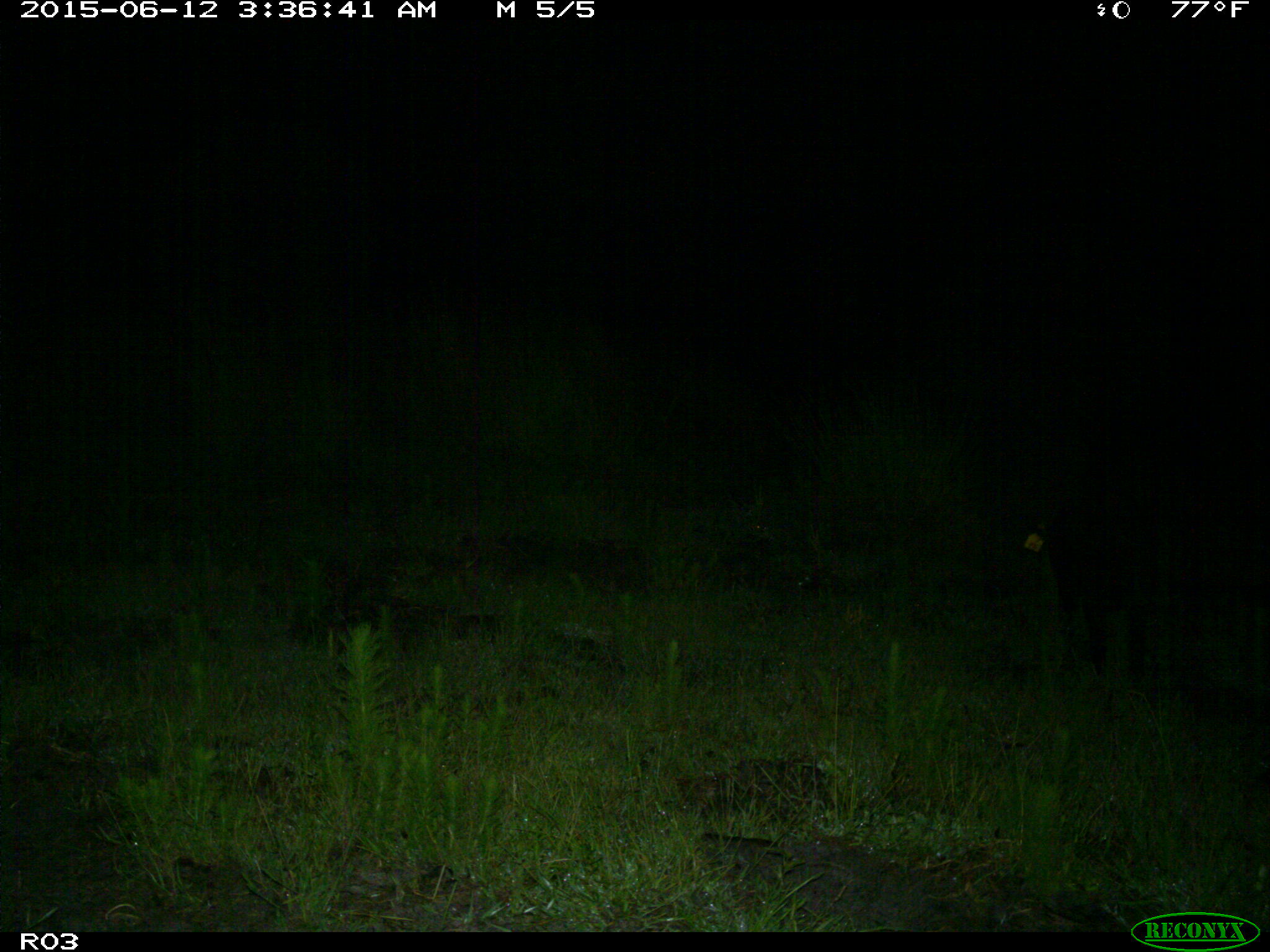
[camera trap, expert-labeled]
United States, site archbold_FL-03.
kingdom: Animalia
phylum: Chordata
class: Mammalia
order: Artiodactyla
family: Suidae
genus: Sus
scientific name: Sus scrofa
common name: wild boar